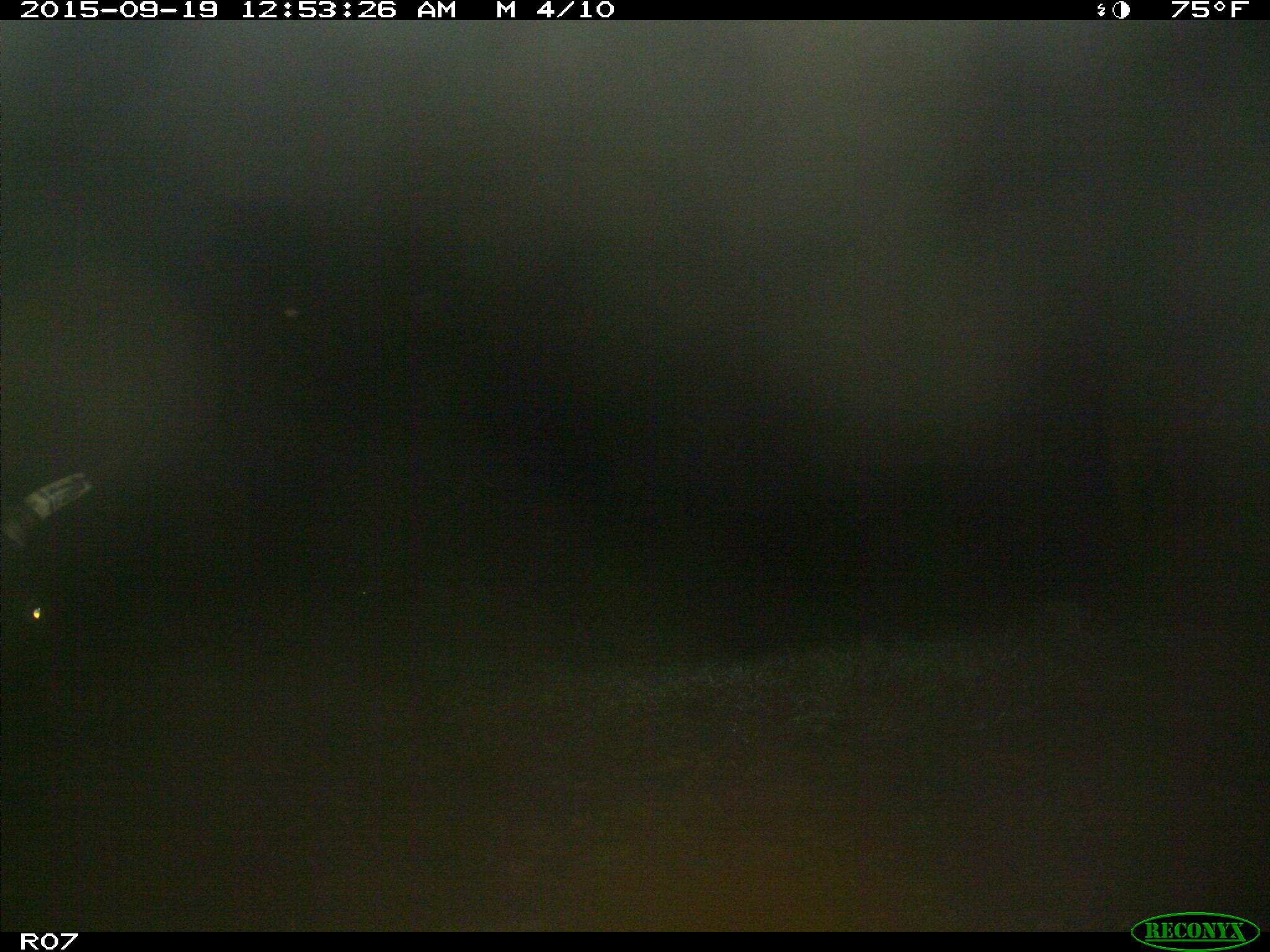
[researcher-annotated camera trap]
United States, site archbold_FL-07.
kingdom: Animalia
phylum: Chordata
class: Mammalia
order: Artiodactyla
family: Bovidae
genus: Bos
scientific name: Bos taurus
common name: domestic cow